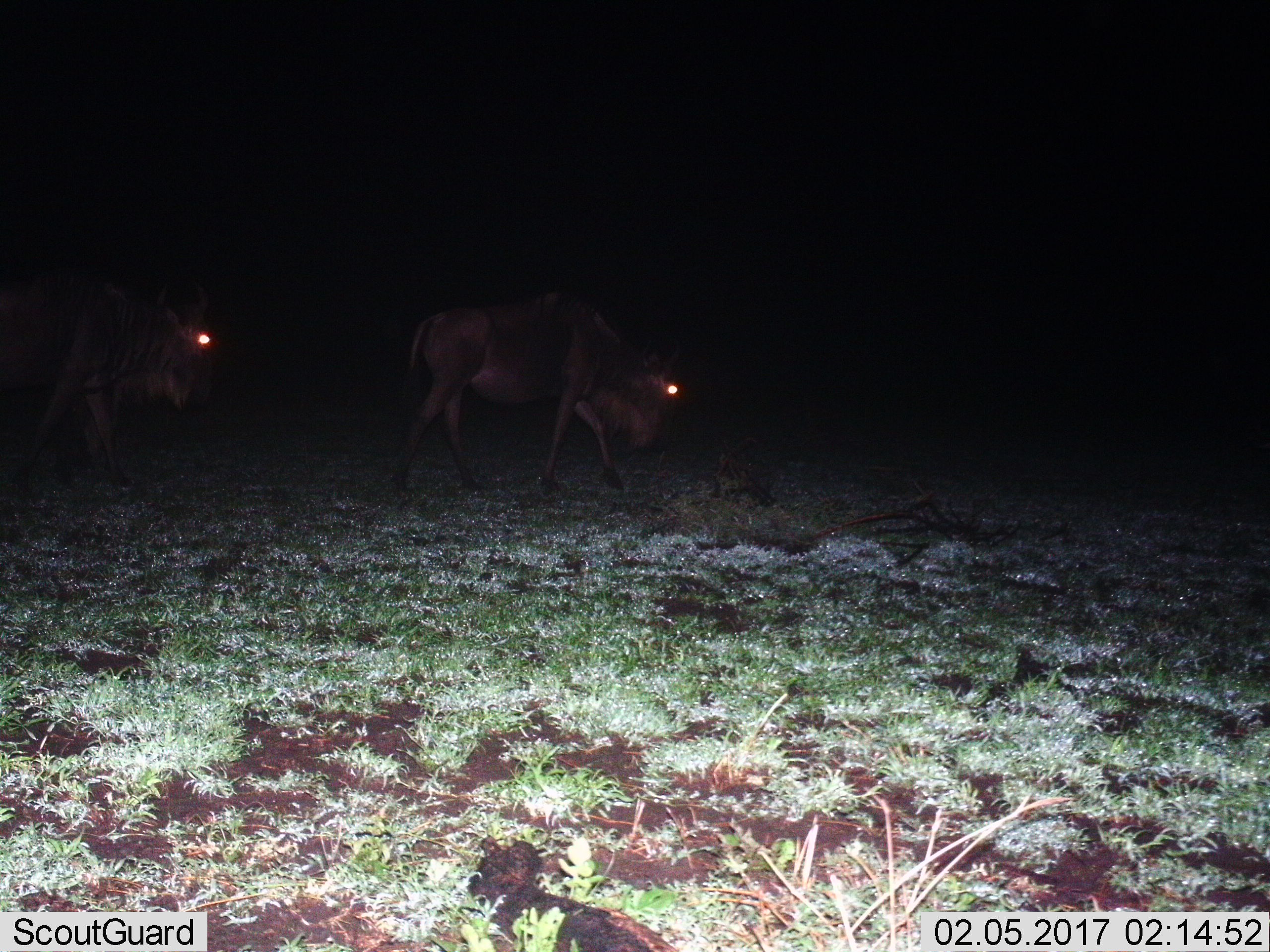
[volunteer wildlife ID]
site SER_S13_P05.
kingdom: Animalia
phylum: Chordata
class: Mammalia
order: Artiodactyla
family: Bovidae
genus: Connochaetes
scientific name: Connochaetes taurinus taurinus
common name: blue wildebeest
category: wildebeestblue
Wildebeestblue (blue wildebeest) (Connochaetes taurinus taurinus), count 2. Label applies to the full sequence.